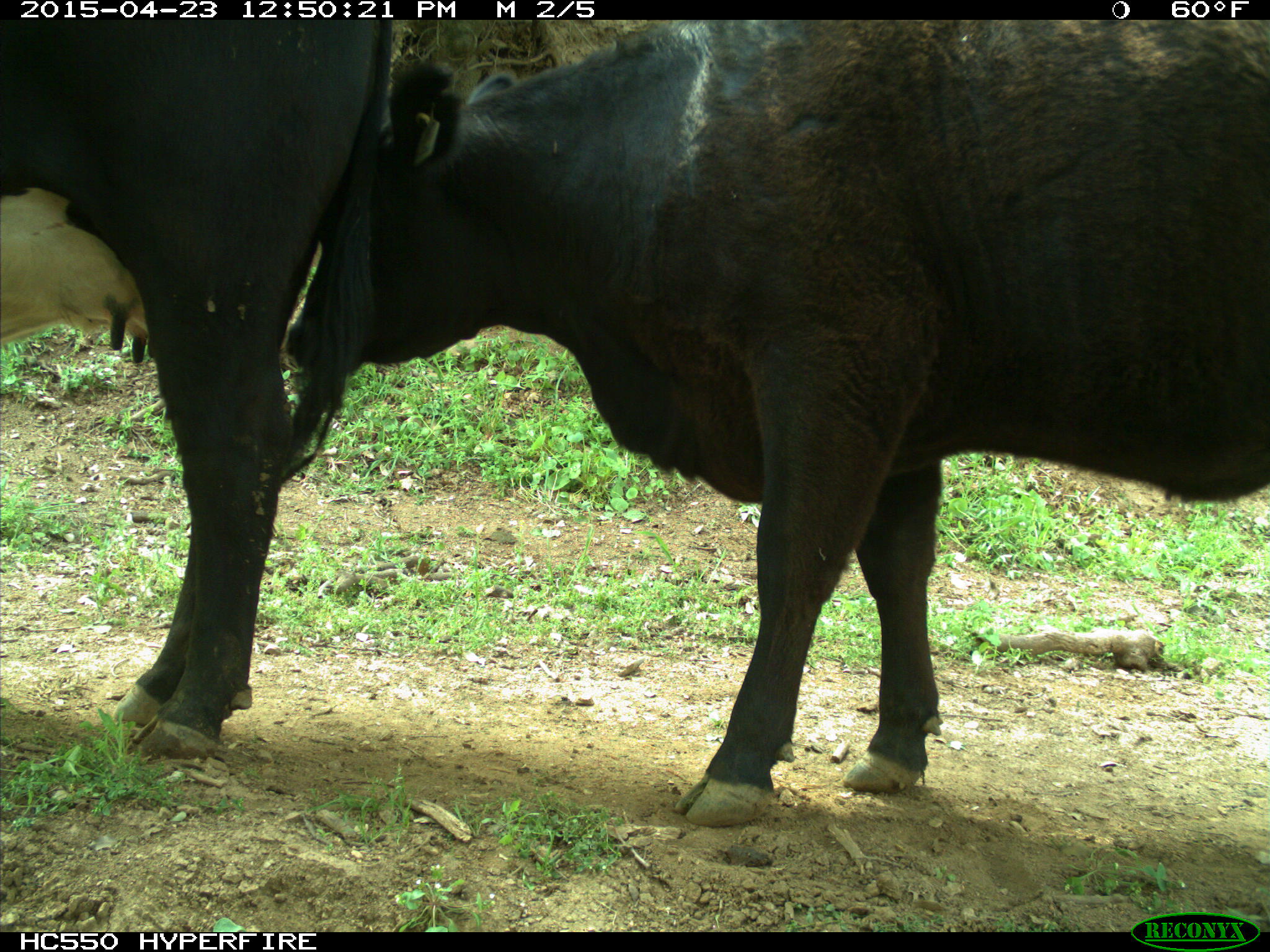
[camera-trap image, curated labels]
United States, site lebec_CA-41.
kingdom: Animalia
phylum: Chordata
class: Mammalia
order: Artiodactyla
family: Bovidae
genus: Bos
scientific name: Bos taurus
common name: domestic cow